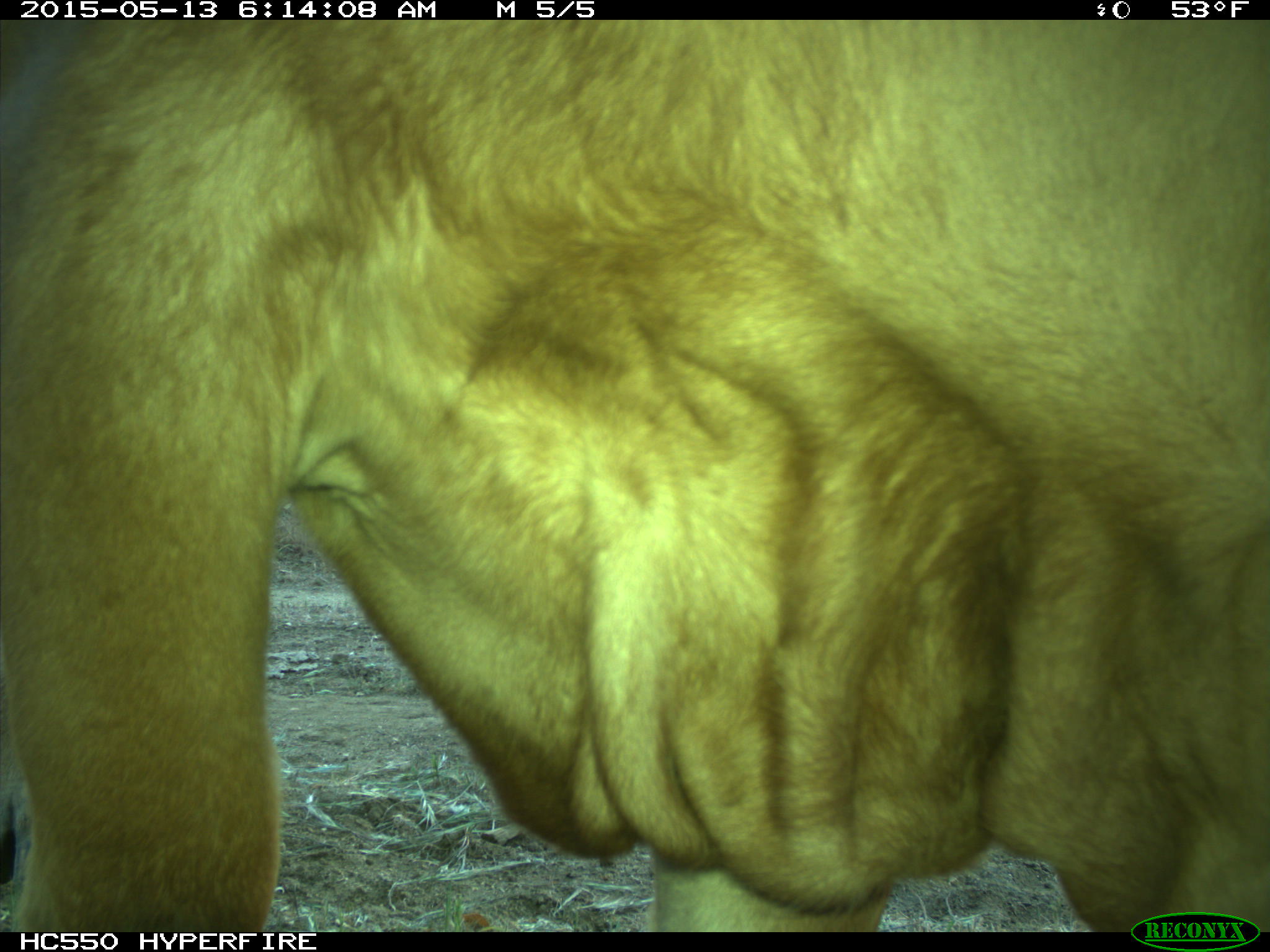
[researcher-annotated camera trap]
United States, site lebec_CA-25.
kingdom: Animalia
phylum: Chordata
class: Mammalia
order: Artiodactyla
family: Bovidae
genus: Bos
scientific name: Bos taurus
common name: domestic cow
Bos taurus (domestic cow).